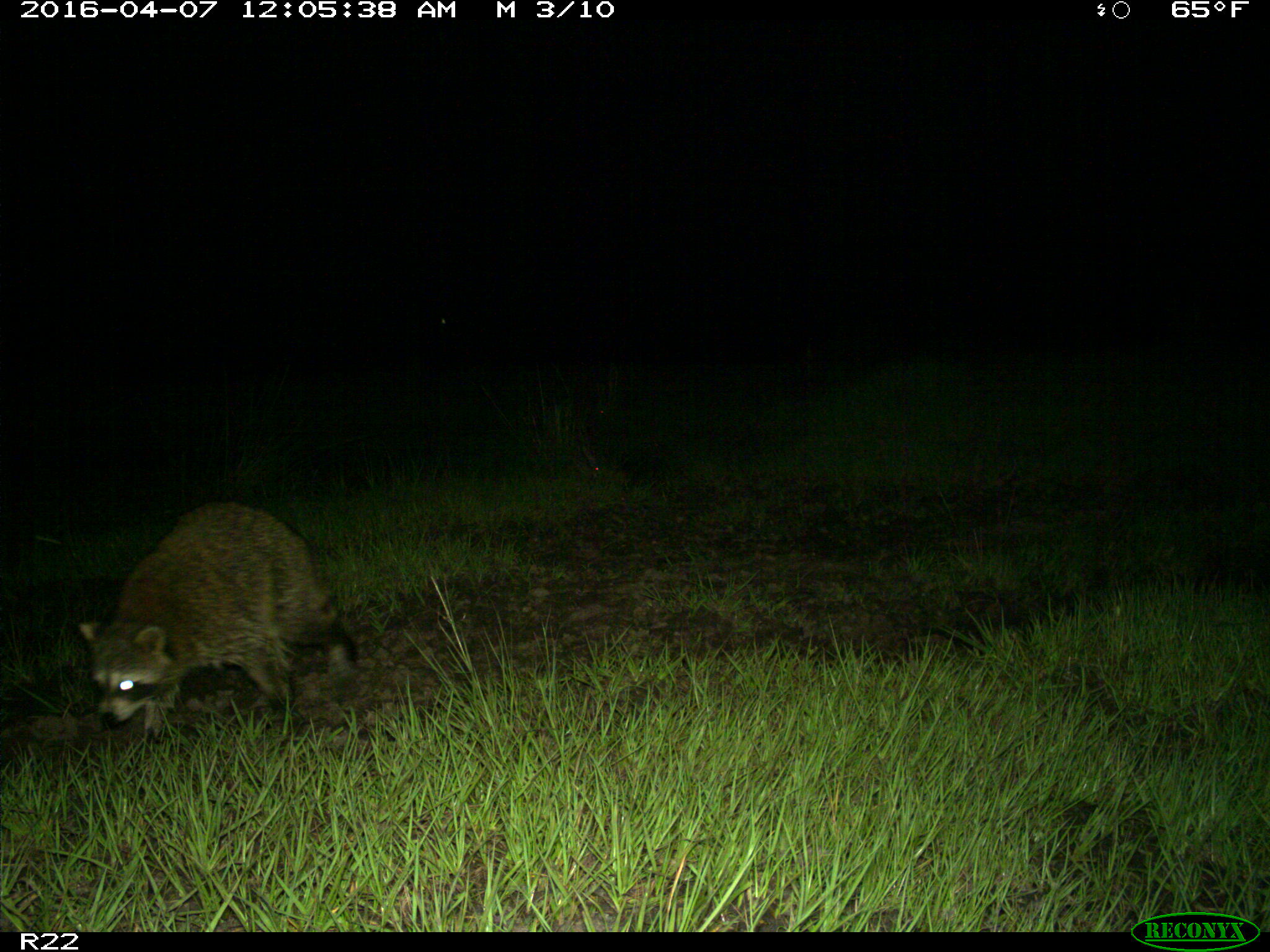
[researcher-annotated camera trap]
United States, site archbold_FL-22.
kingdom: Animalia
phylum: Chordata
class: Mammalia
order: Carnivora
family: Procyonidae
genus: Procyon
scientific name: Procyon lotor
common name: common raccoon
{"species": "Procyon lotor (common raccoon)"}